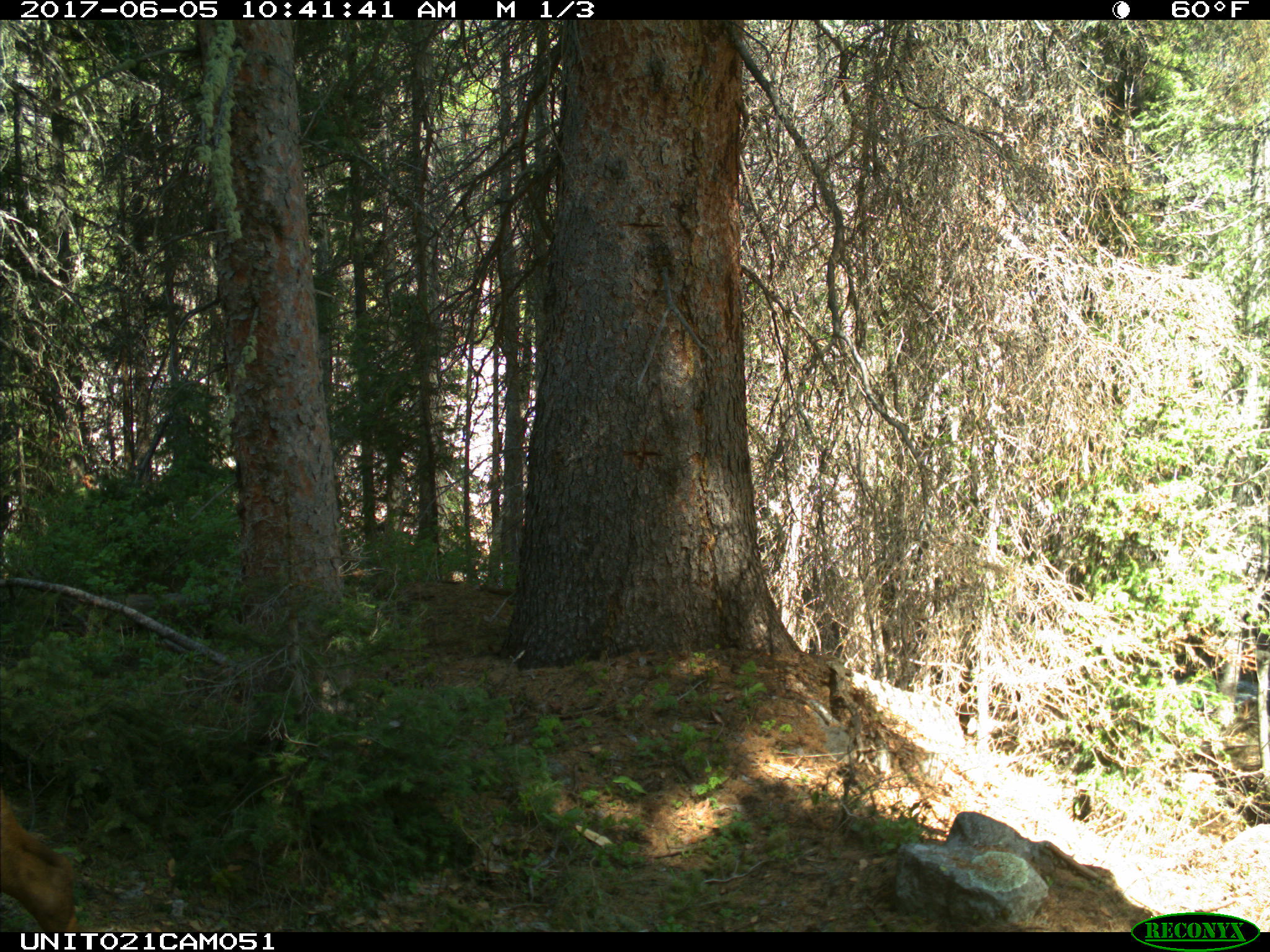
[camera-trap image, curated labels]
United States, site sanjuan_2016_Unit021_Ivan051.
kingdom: Animalia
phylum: Chordata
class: Mammalia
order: Artiodactyla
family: Cervidae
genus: Cervus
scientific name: Cervus elaphus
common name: red deer